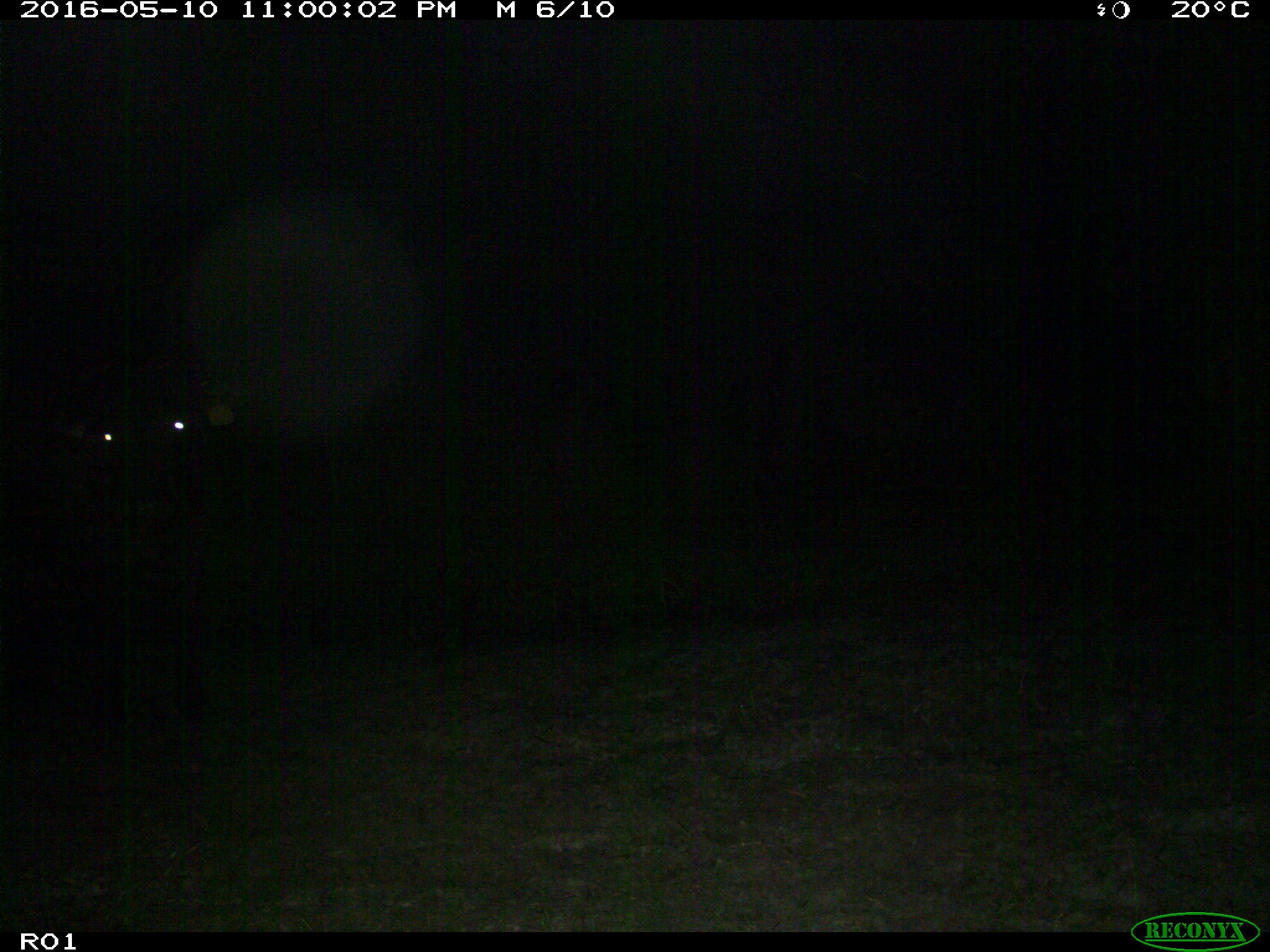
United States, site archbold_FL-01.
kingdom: Animalia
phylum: Chordata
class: Mammalia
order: Artiodactyla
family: Bovidae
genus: Bos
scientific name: Bos taurus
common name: domestic cow